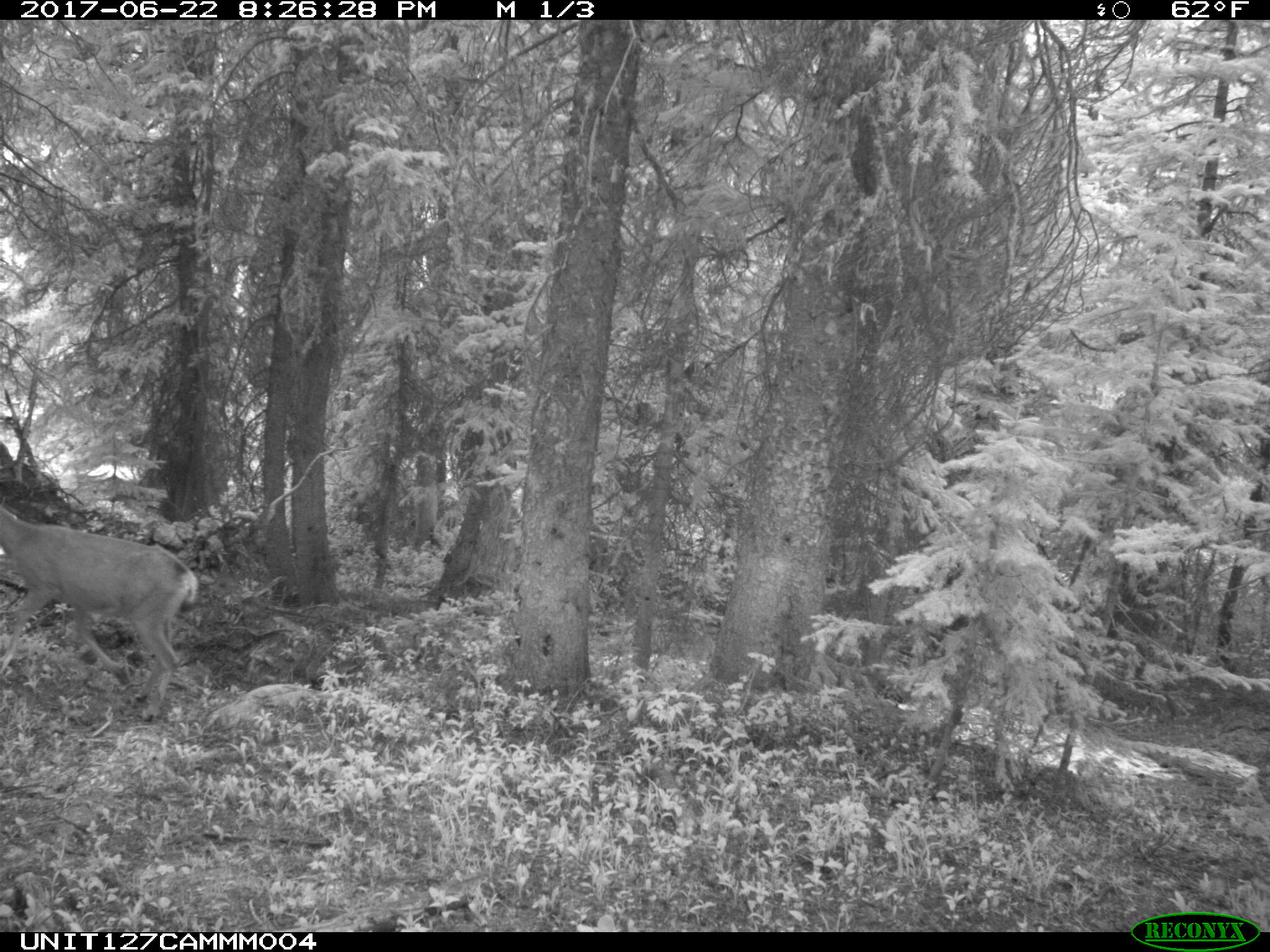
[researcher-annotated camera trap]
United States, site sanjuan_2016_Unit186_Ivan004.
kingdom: Animalia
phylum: Chordata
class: Mammalia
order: Artiodactyla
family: Cervidae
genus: Odocoileus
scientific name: Odocoileus hemionus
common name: mule deer